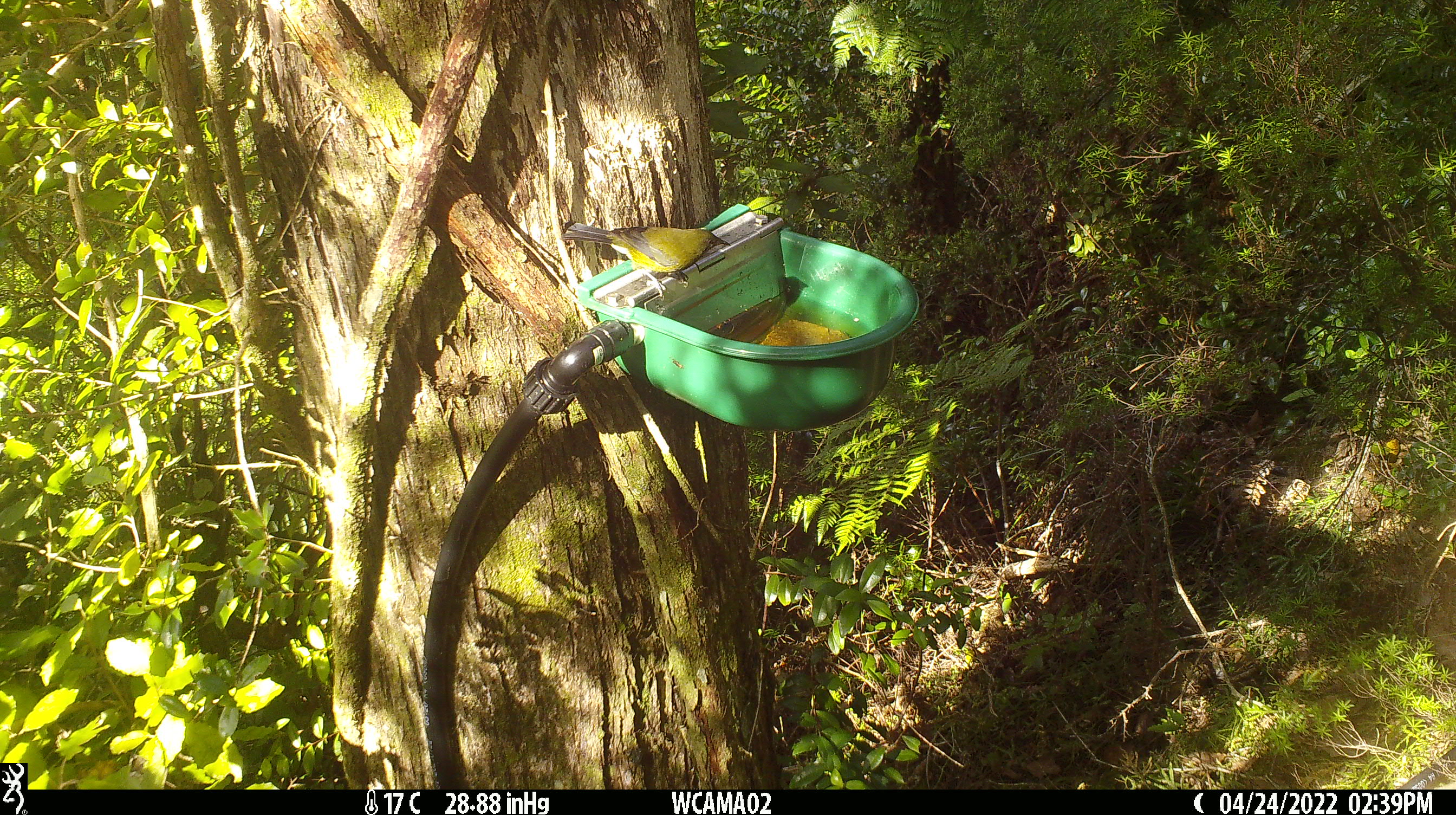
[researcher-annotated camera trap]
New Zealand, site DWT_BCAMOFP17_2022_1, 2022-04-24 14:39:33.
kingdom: Animalia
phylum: Chordata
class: Aves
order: Passeriformes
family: Meliphagidae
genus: Anthornis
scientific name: Anthornis melanura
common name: new zealand bellbird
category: bellbird